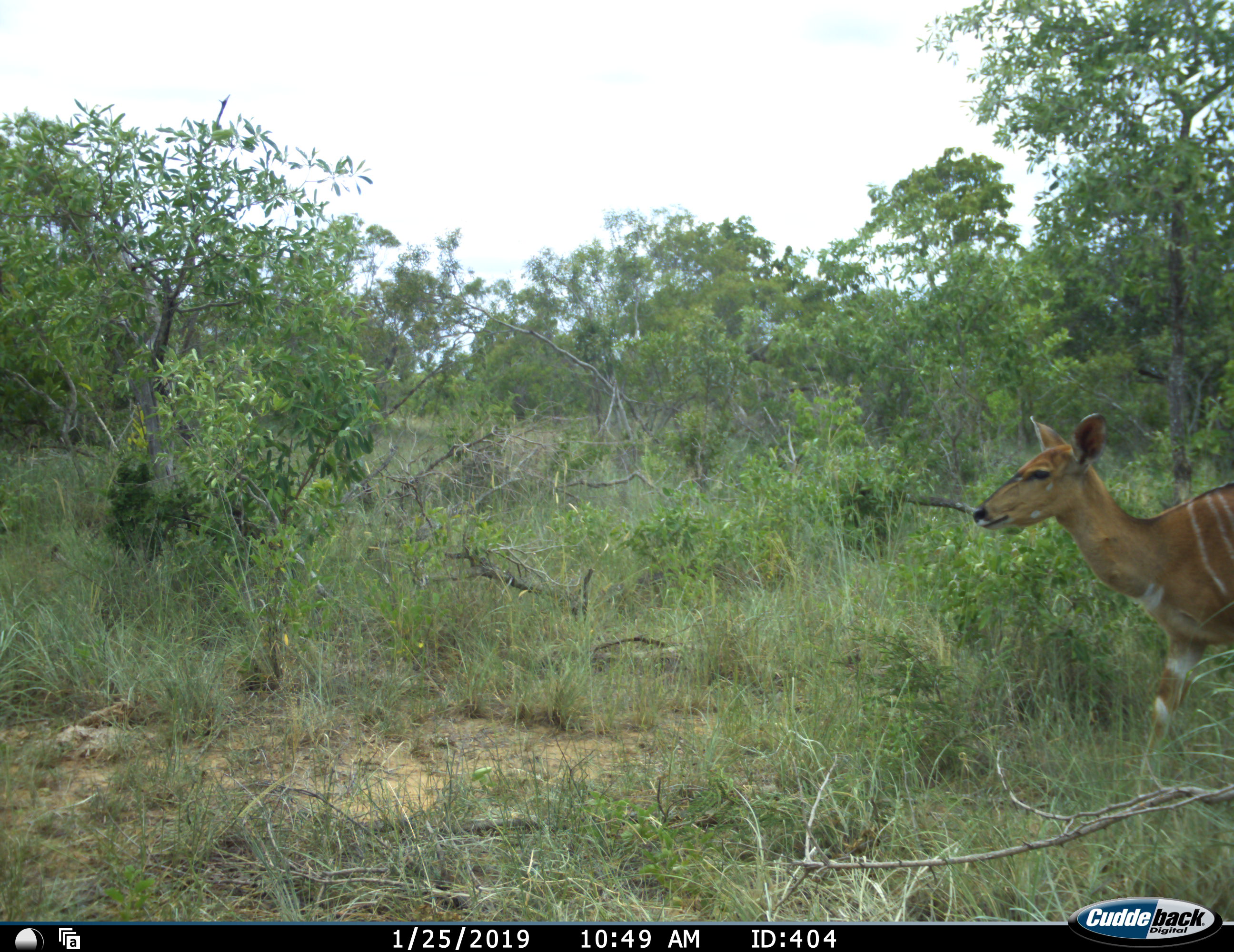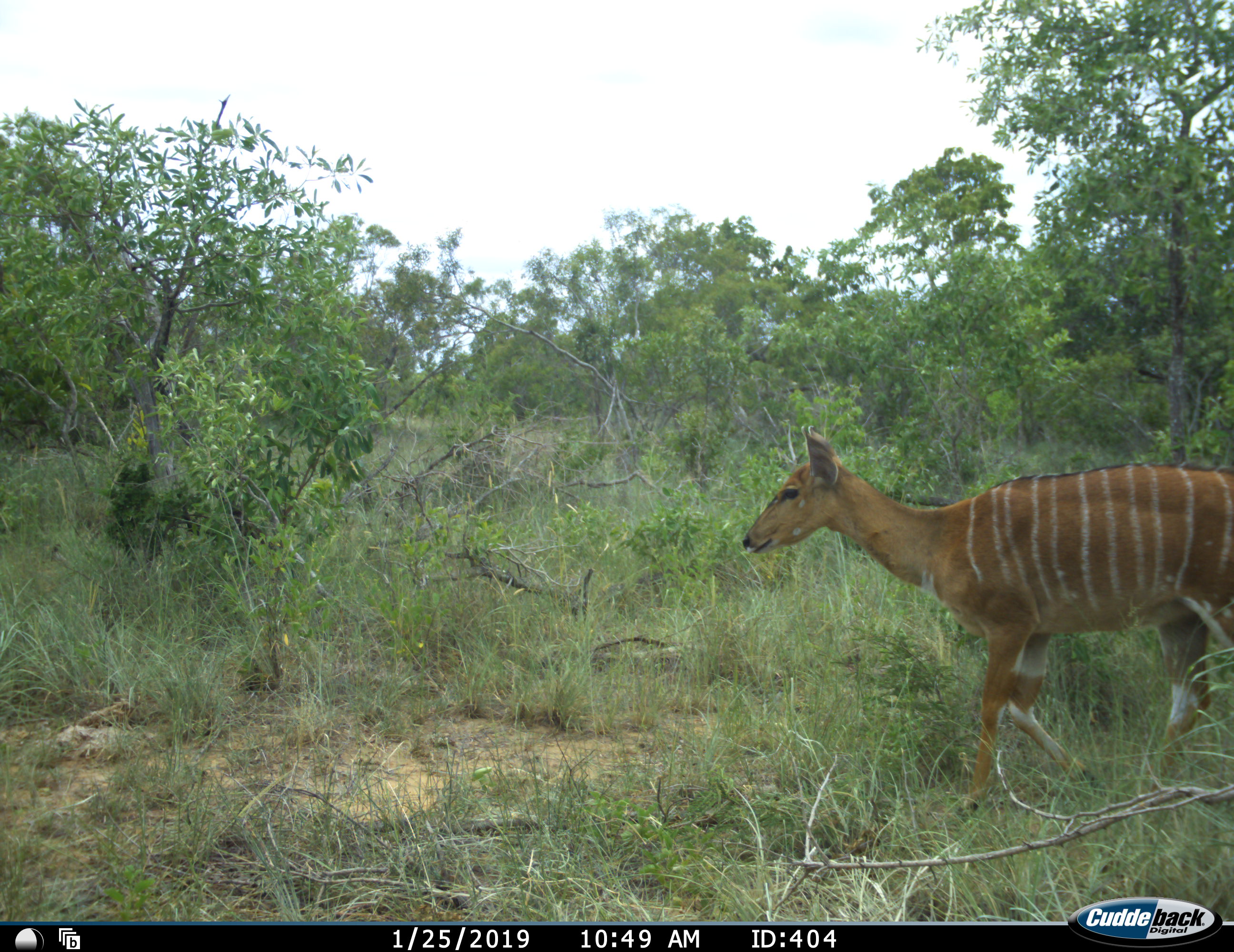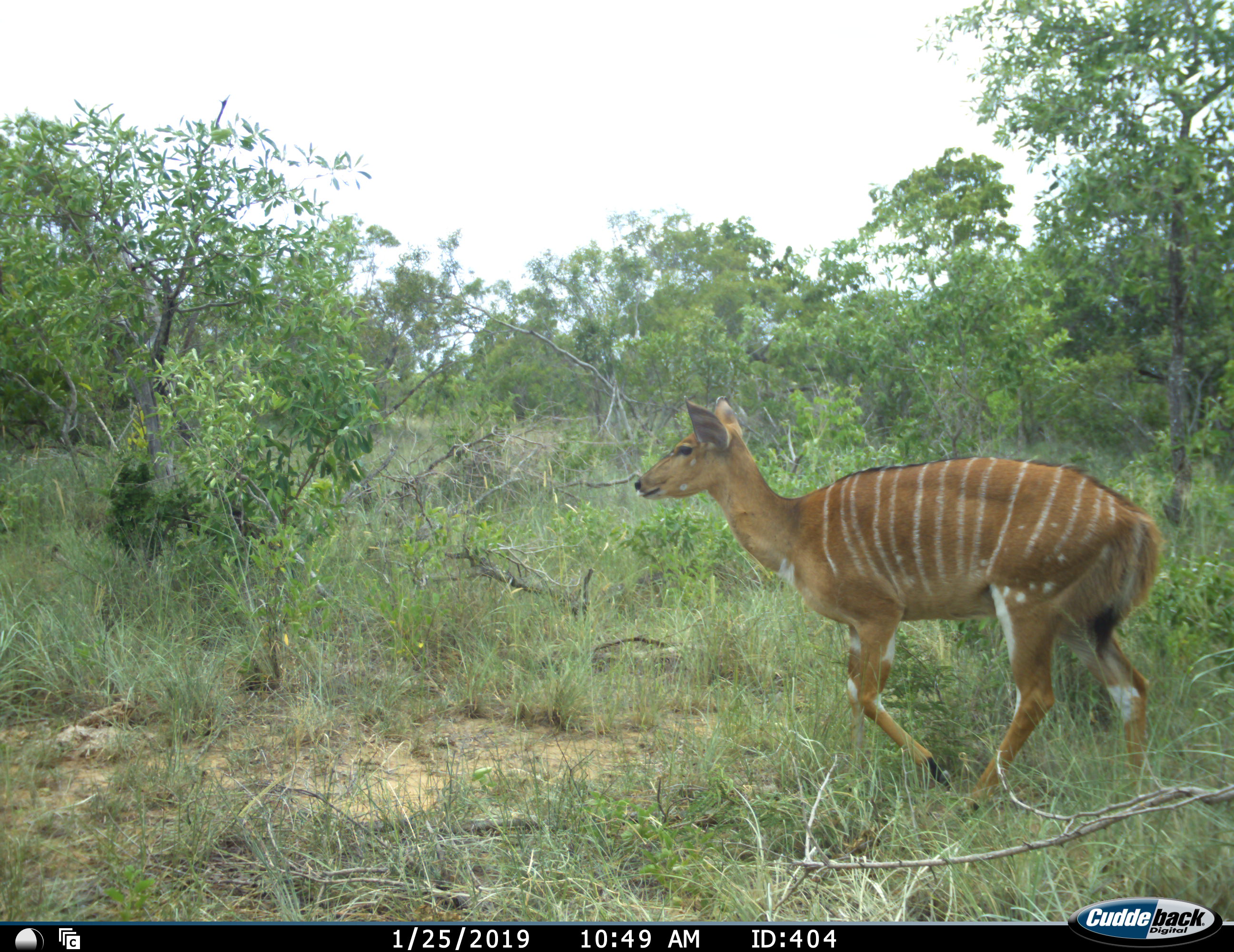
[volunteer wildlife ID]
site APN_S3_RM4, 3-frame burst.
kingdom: Animalia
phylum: Chordata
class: Mammalia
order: Artiodactyla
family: Bovidae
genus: Tragelaphus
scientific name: Tragelaphus angasii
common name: nyala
Nyala (Tragelaphus angasii), count 1. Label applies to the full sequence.